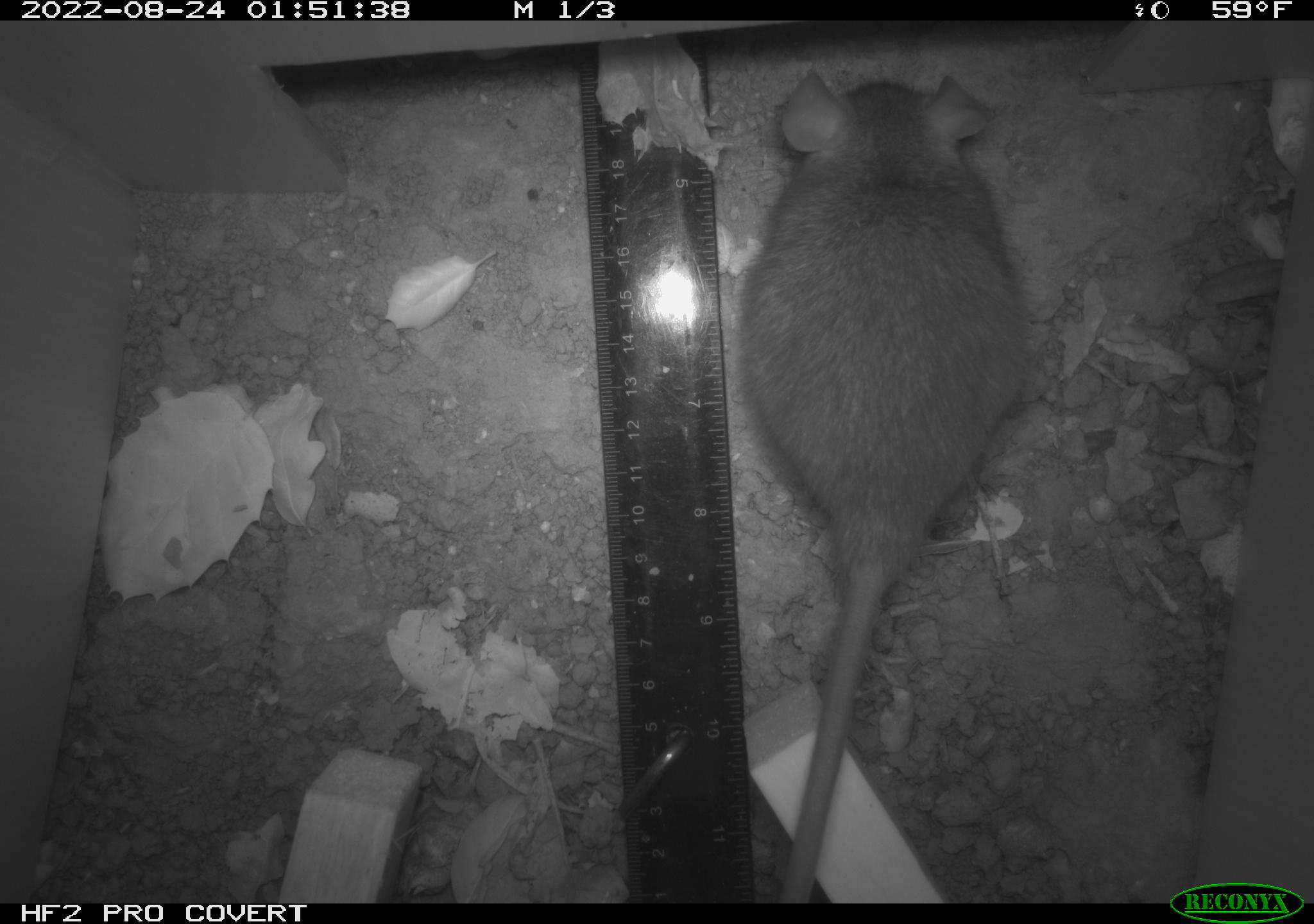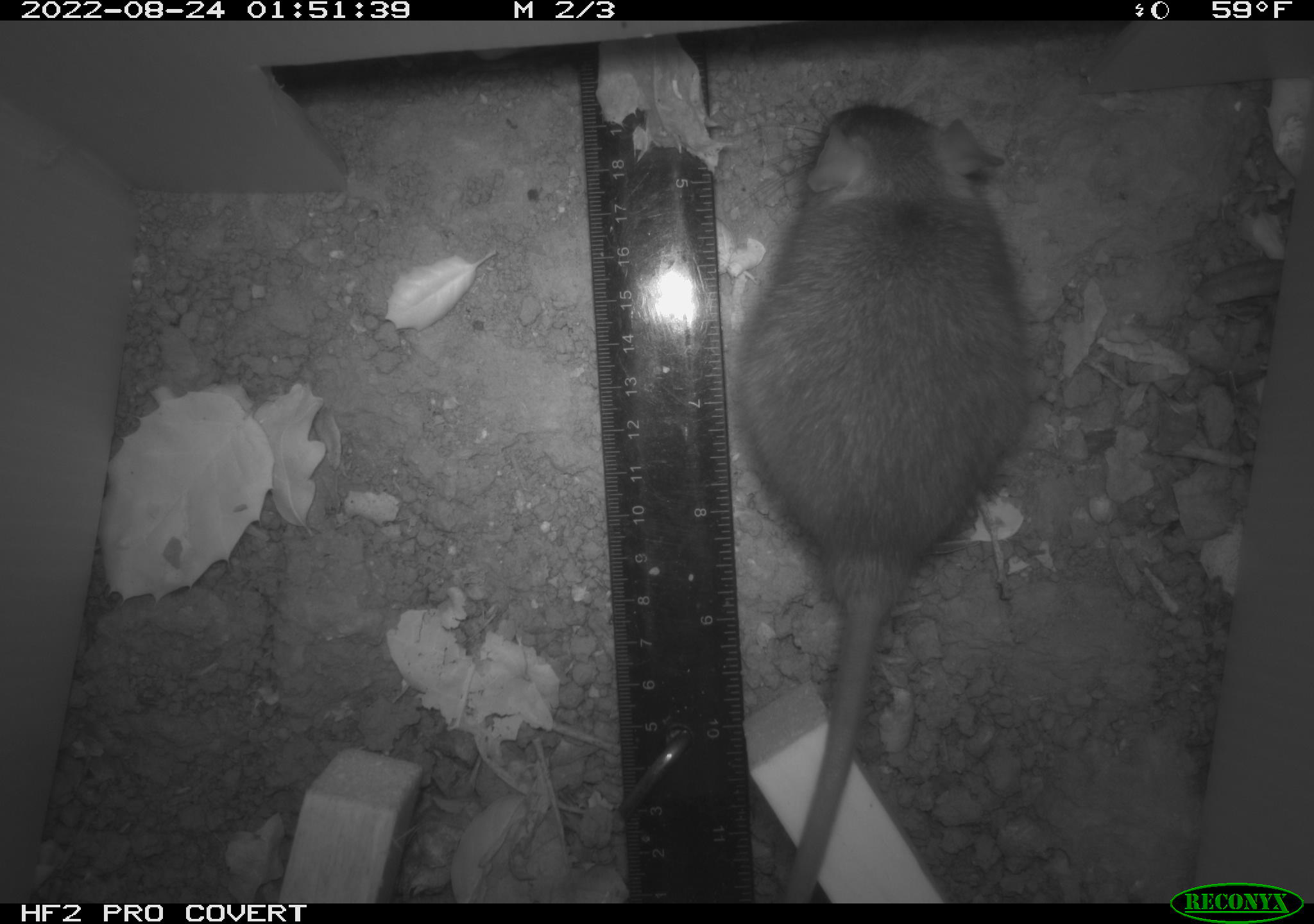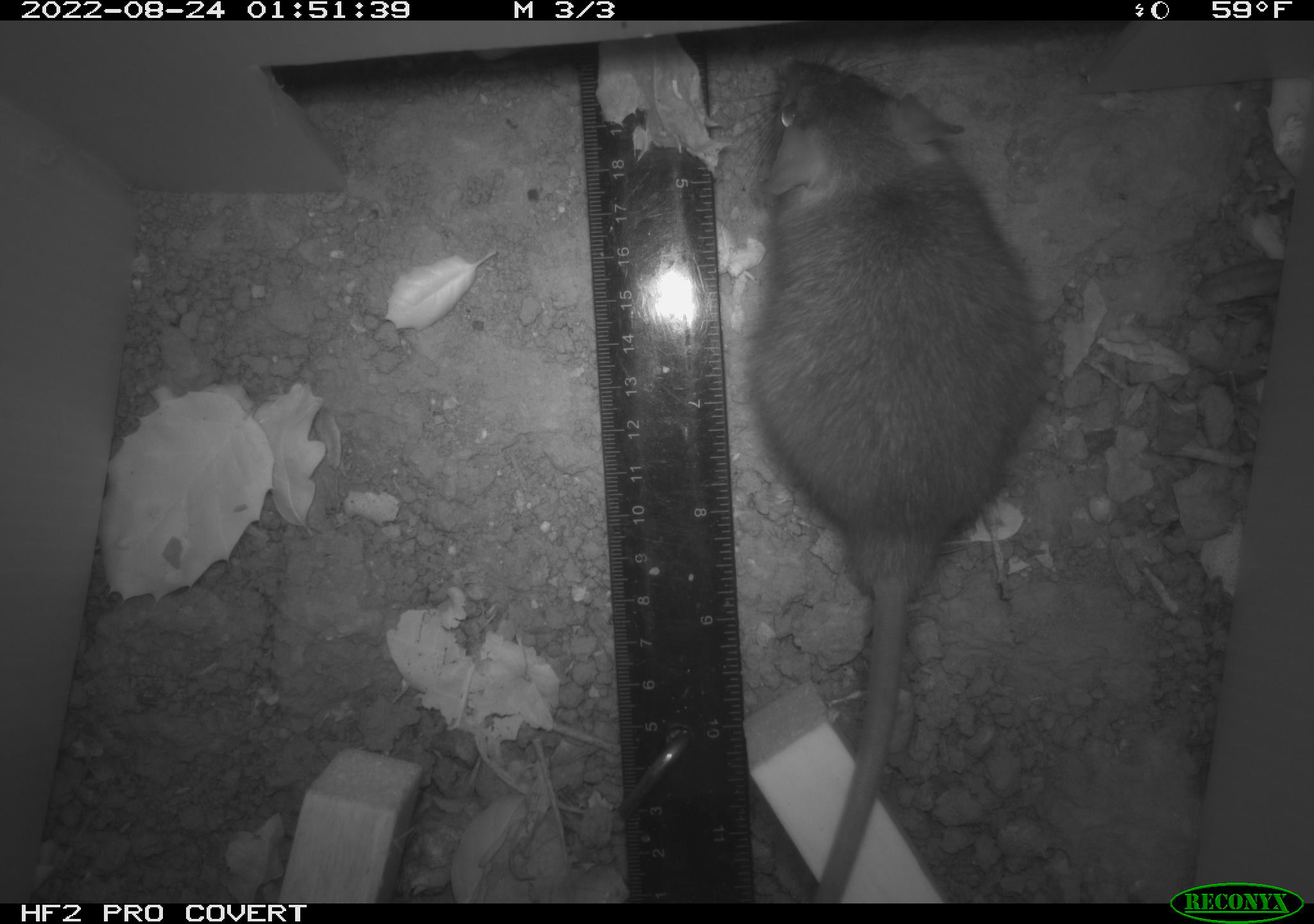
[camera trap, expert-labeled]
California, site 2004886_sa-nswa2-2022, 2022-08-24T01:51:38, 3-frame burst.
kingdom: Animalia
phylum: Chordata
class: Mammalia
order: Rodentia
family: Muridae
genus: Rattus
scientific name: Rattus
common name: rat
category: rattus species